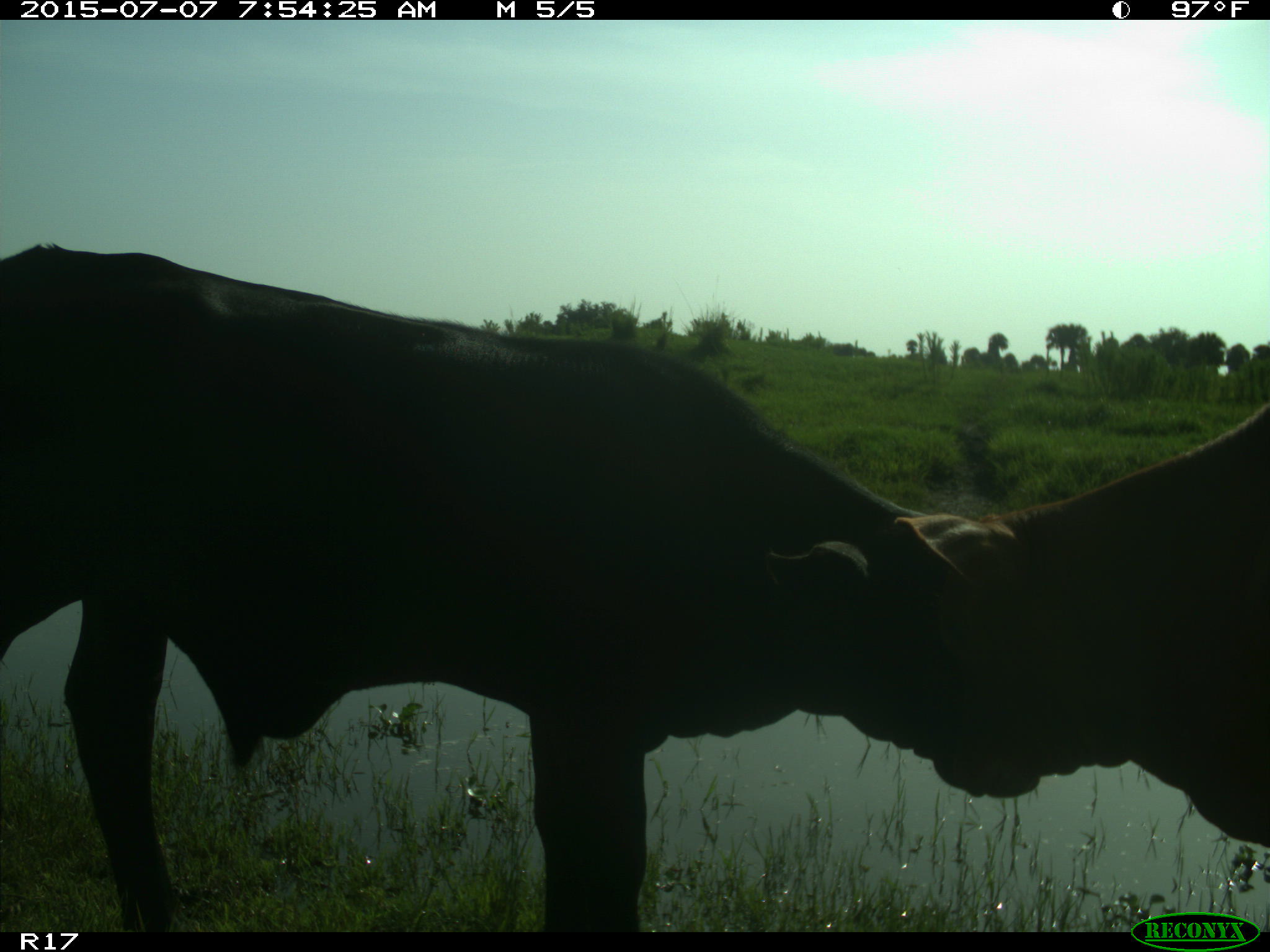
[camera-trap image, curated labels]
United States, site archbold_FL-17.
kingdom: Animalia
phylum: Chordata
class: Mammalia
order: Artiodactyla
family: Bovidae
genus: Bos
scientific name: Bos taurus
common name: domestic cow